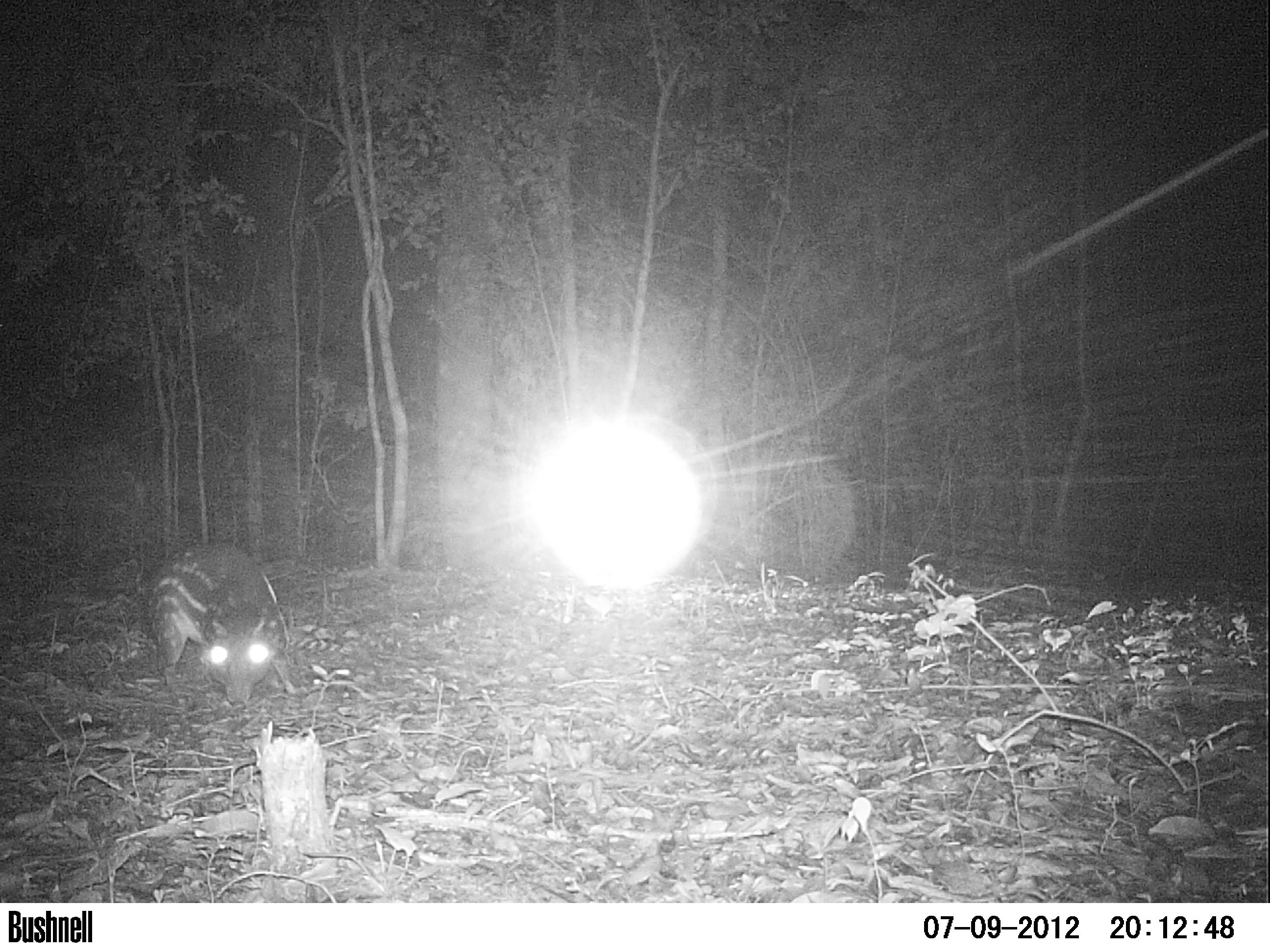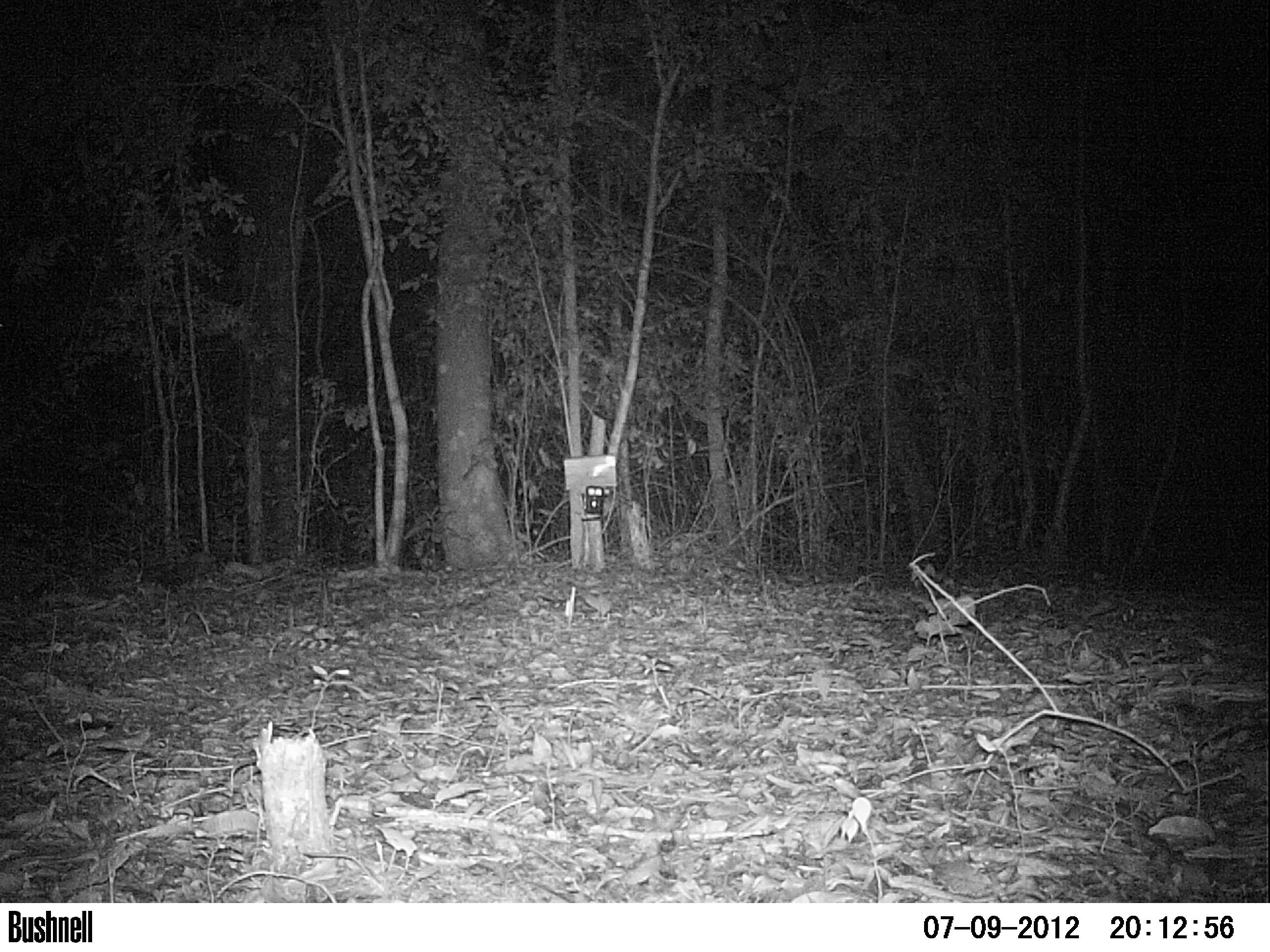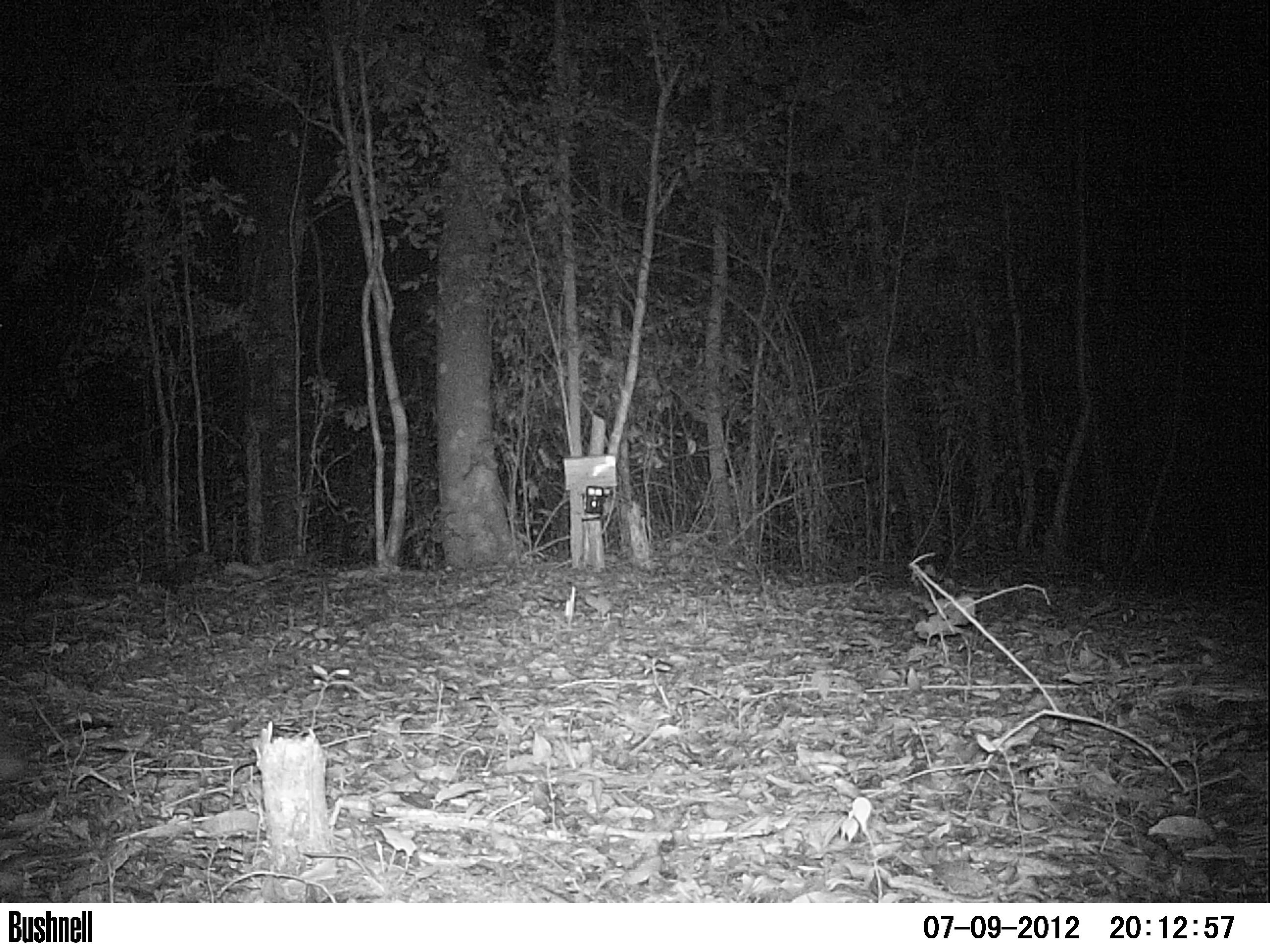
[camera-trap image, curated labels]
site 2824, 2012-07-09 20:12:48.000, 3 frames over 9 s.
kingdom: Animalia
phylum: Chordata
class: Mammalia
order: Rodentia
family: Cuniculidae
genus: Cuniculus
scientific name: Cuniculus paca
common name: spotted paca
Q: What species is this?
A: Cuniculus paca (spotted paca).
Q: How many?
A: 1.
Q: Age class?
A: Adult.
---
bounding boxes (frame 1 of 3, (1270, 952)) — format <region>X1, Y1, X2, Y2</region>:
cuniculus paca: <region>144, 539, 296, 707</region>